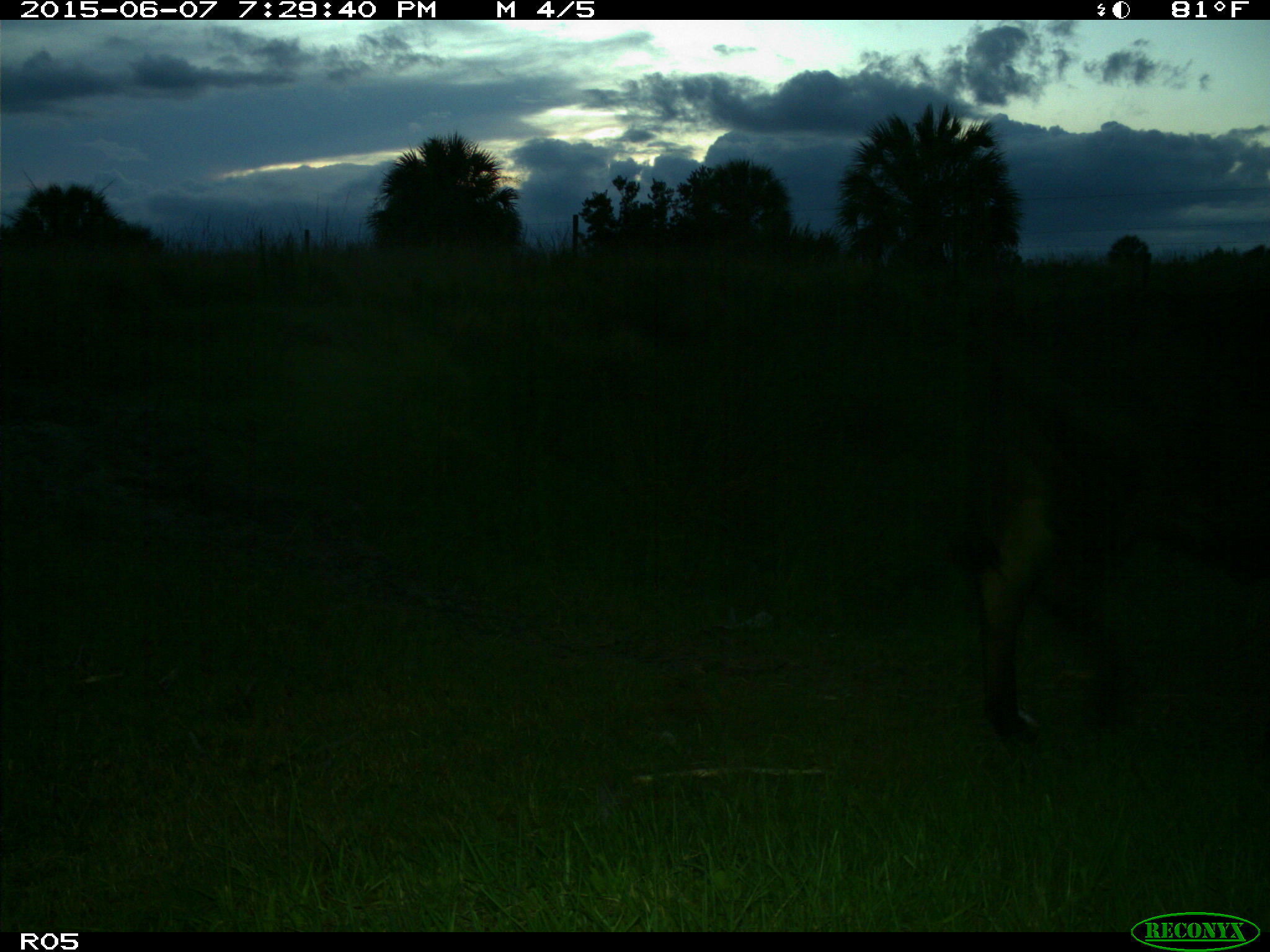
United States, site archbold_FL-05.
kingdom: Animalia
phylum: Chordata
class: Mammalia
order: Artiodactyla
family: Bovidae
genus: Bos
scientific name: Bos taurus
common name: domestic cow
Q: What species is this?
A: Bos taurus (domestic cow).